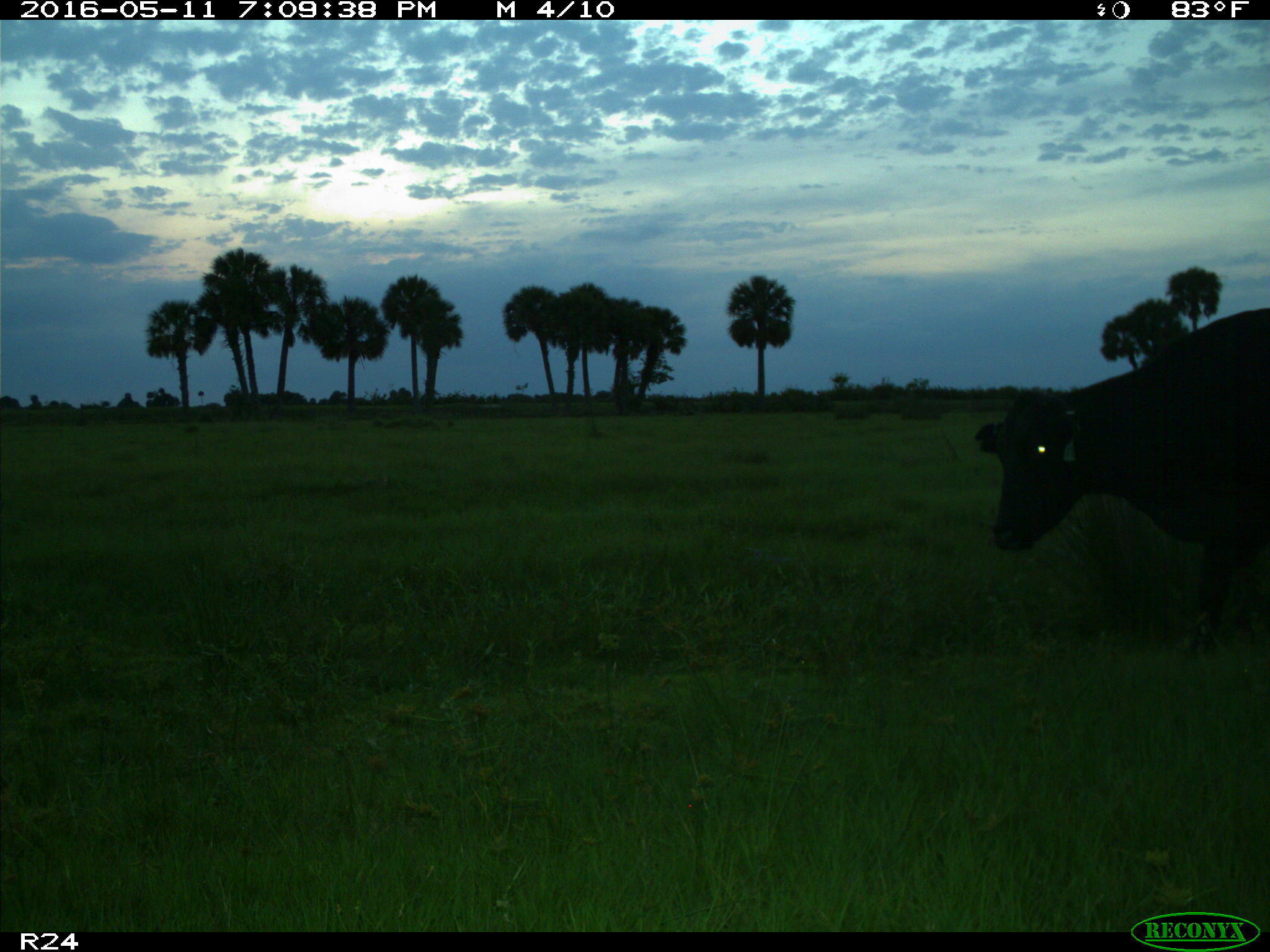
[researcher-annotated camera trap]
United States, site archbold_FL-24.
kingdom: Animalia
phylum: Chordata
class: Mammalia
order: Artiodactyla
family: Bovidae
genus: Bos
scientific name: Bos taurus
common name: domestic cow